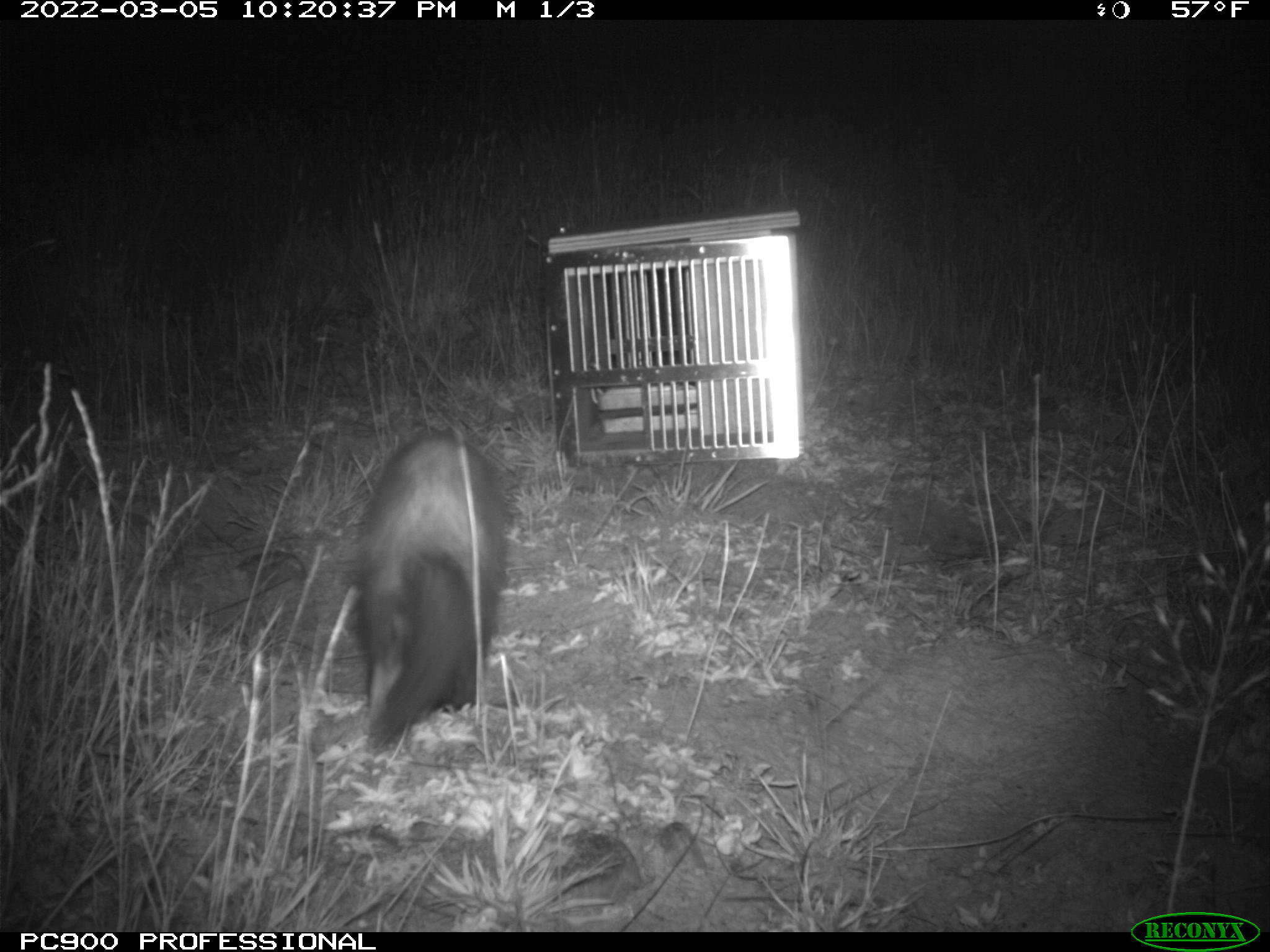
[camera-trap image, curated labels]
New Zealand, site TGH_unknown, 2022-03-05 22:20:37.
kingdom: Animalia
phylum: Chordata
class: Mammalia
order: Carnivora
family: Mustelidae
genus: Mustela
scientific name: Mustela furo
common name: ferret